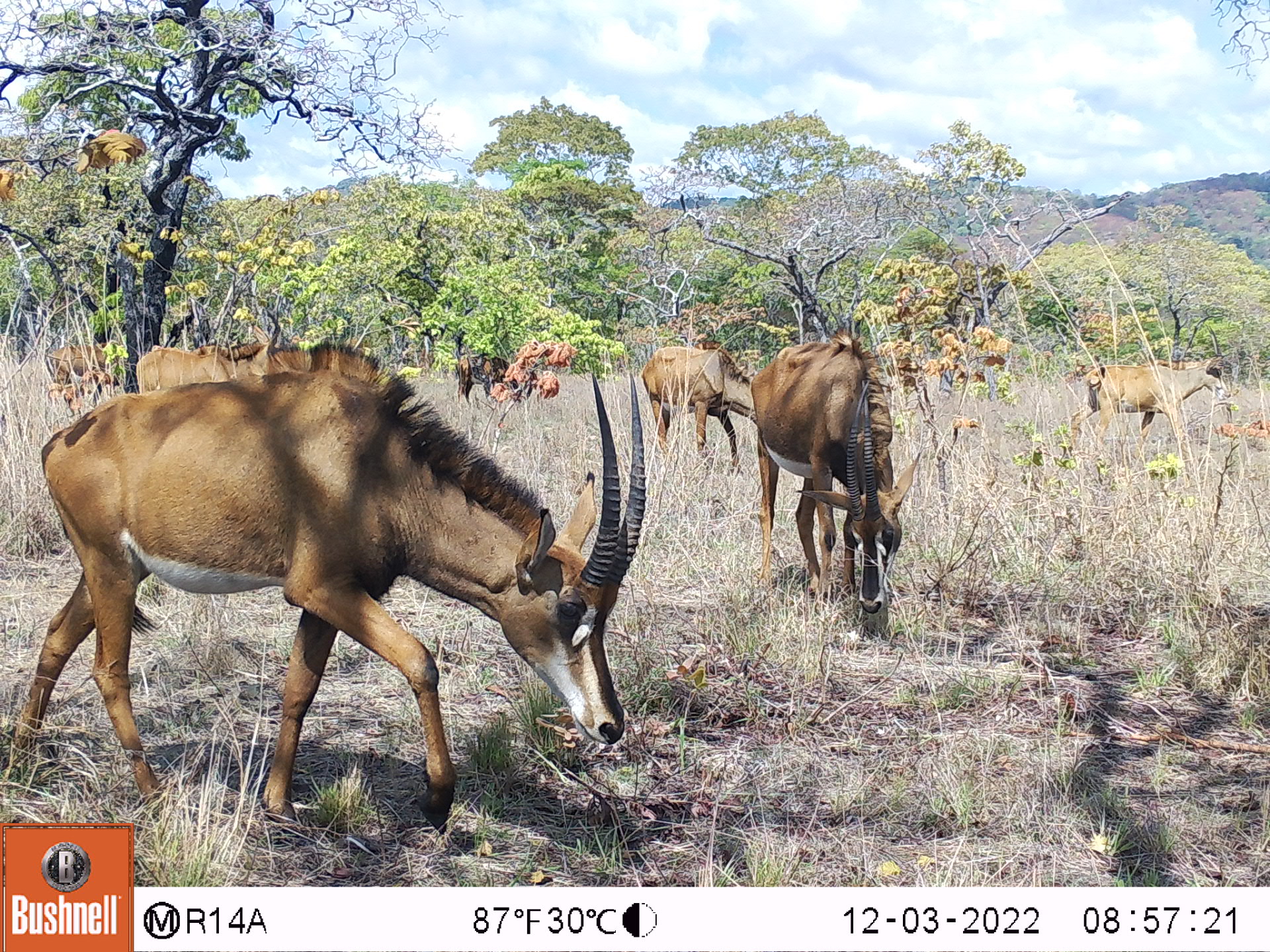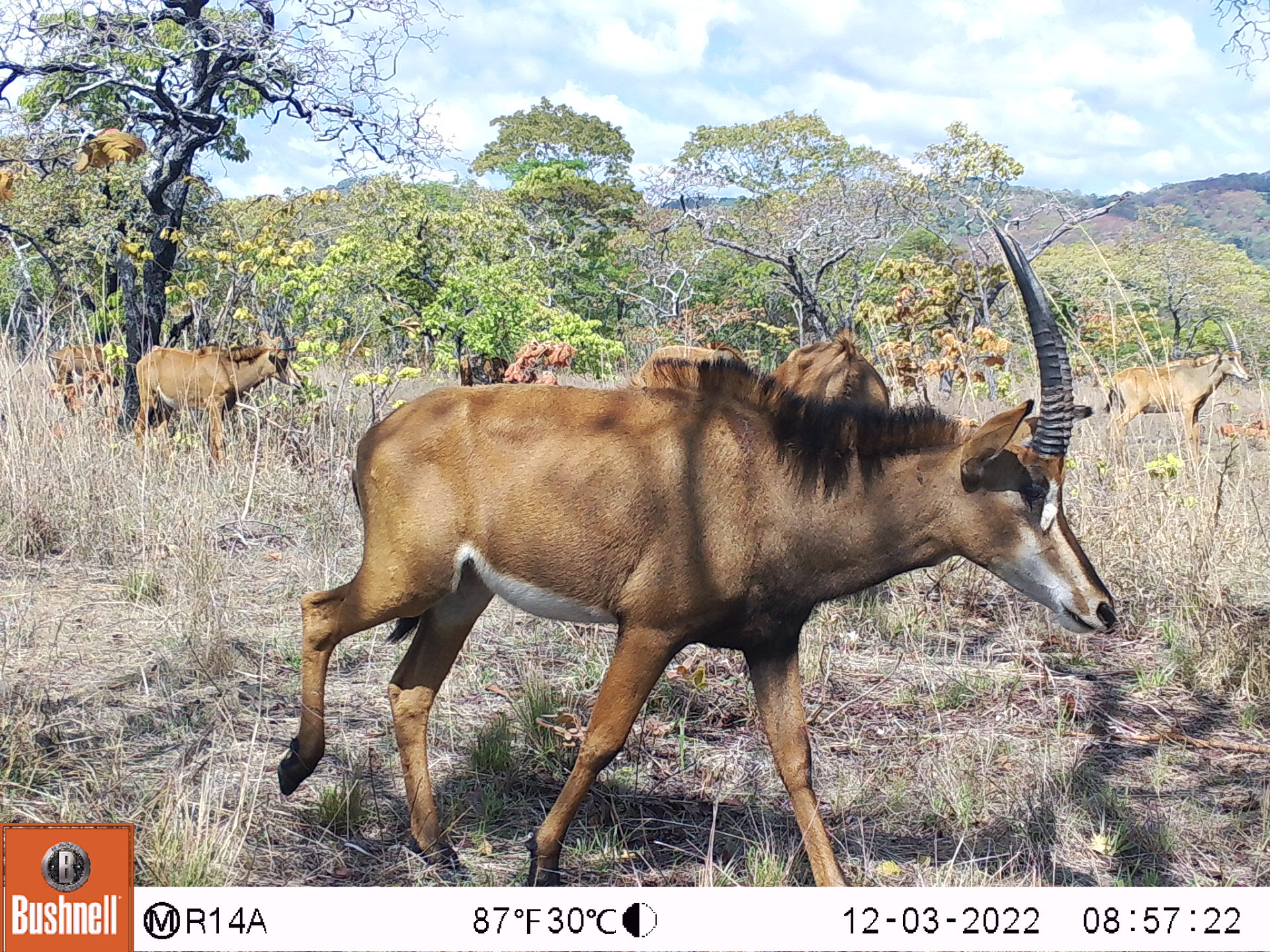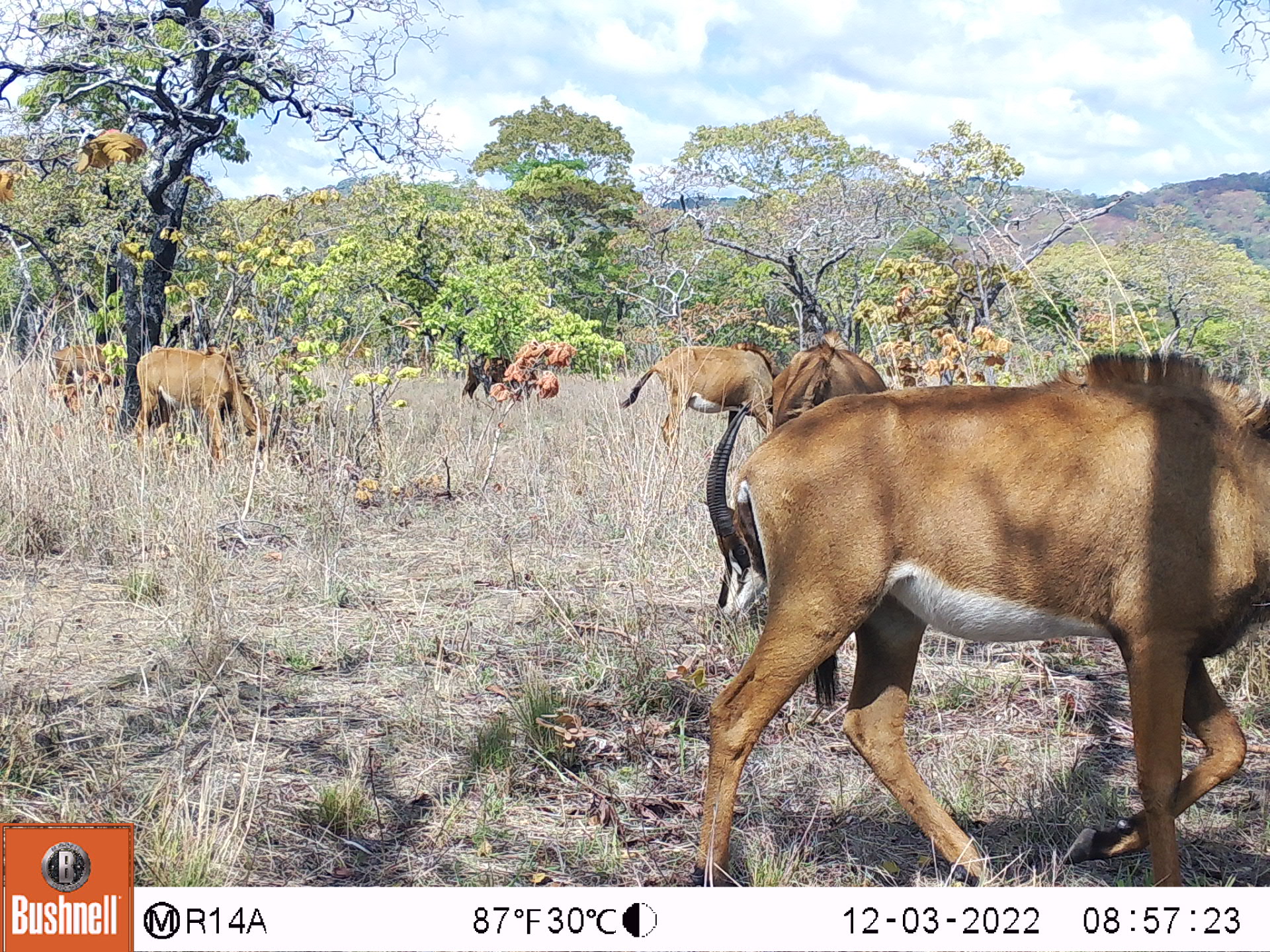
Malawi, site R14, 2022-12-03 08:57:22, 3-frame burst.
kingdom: Animalia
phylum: Chordata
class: Mammalia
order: Artiodactyla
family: Bovidae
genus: Hippotragus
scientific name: Hippotragus niger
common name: sable antelope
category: sable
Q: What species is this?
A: Sable (sable antelope) (Hippotragus niger).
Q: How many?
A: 7.